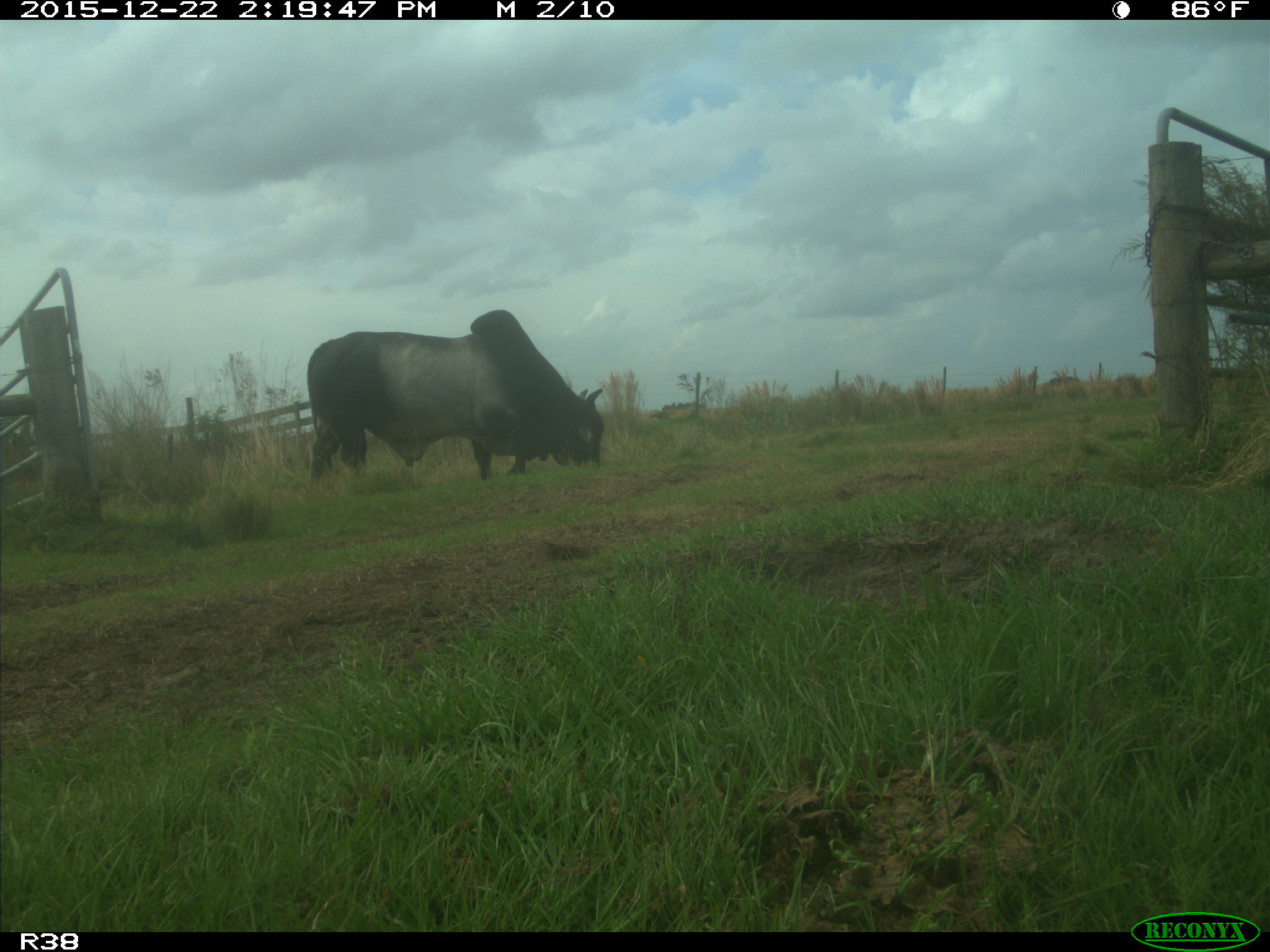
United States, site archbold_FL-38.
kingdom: Animalia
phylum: Chordata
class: Mammalia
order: Artiodactyla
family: Bovidae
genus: Bos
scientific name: Bos taurus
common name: domestic cow